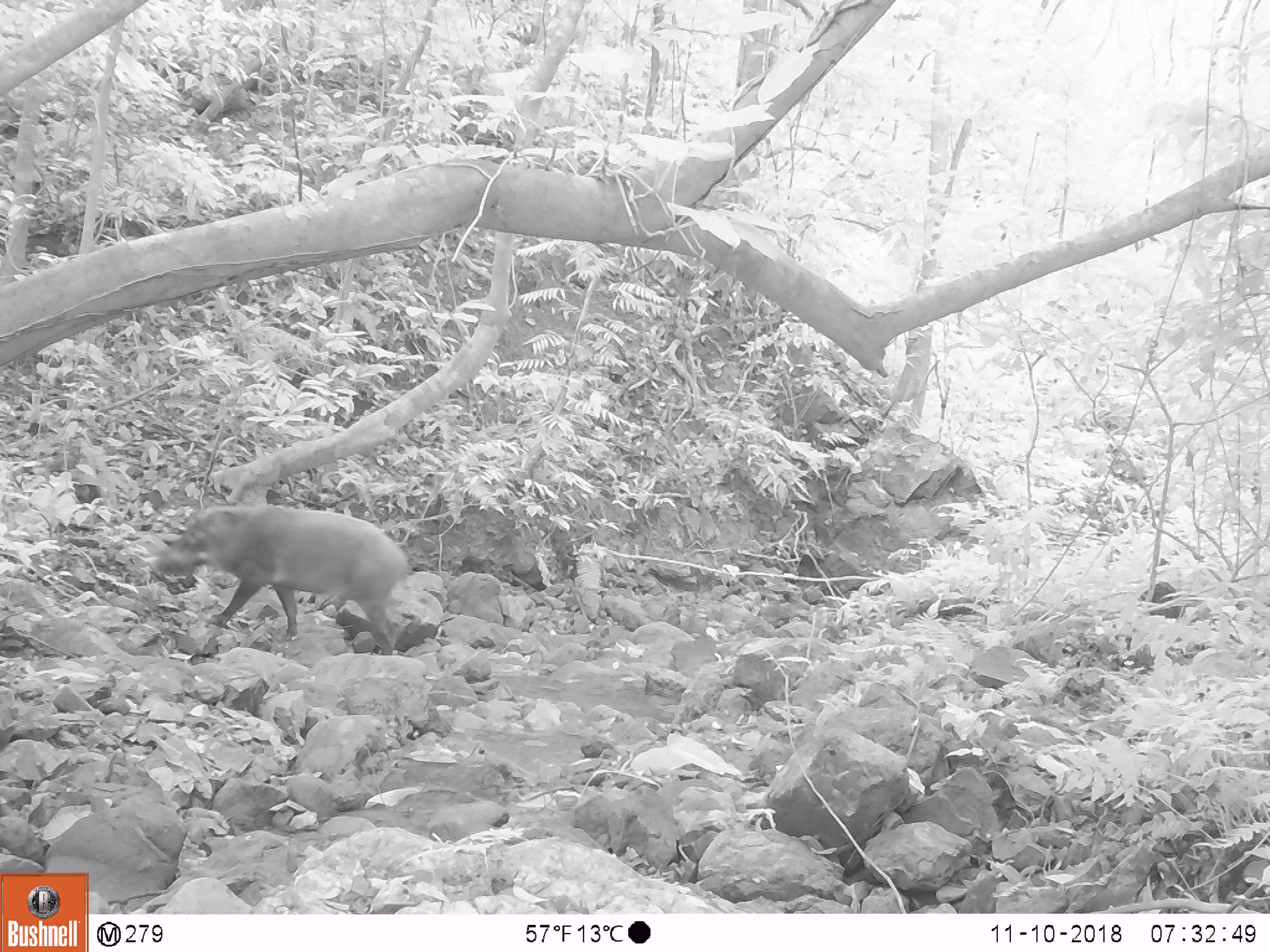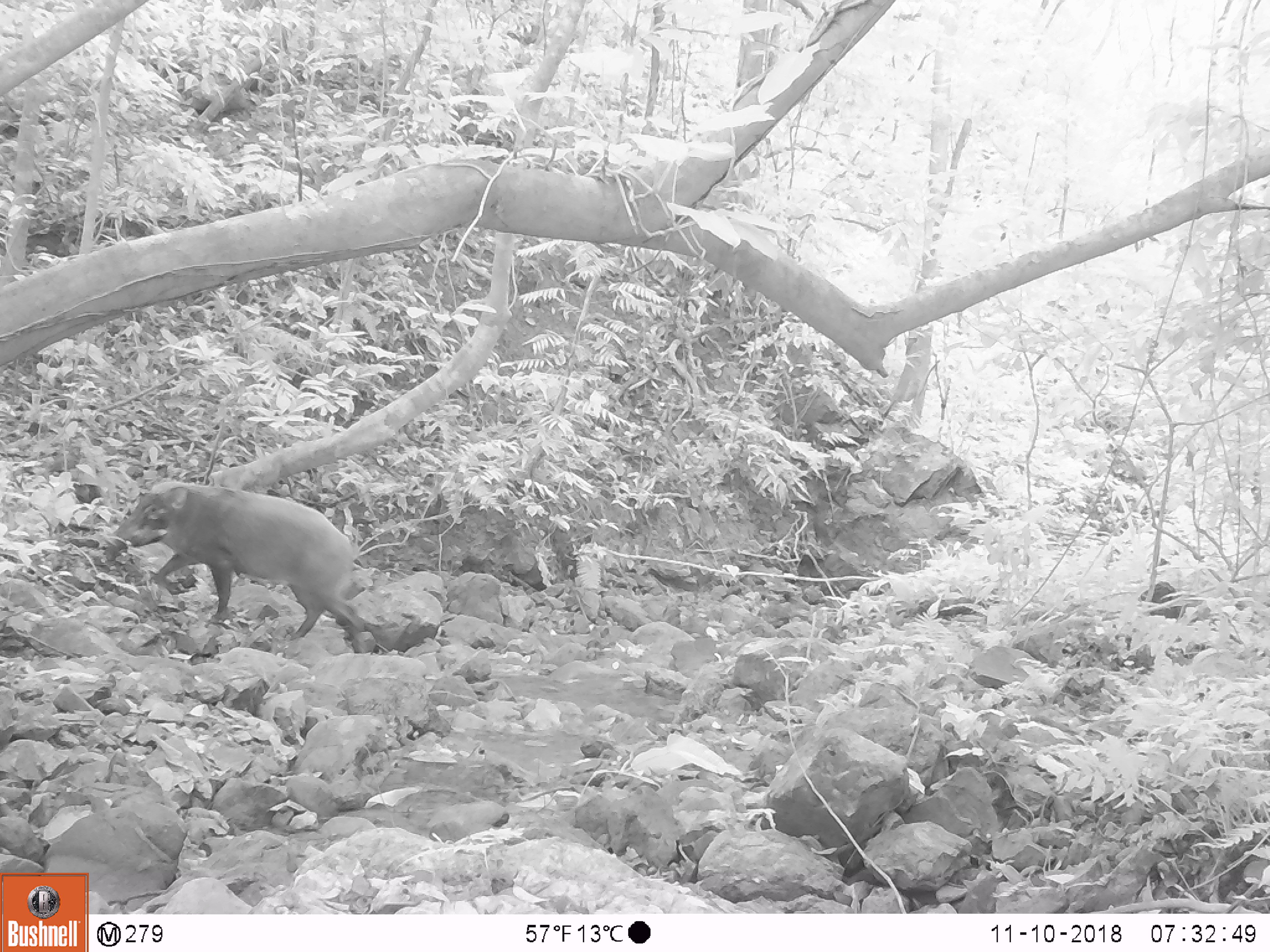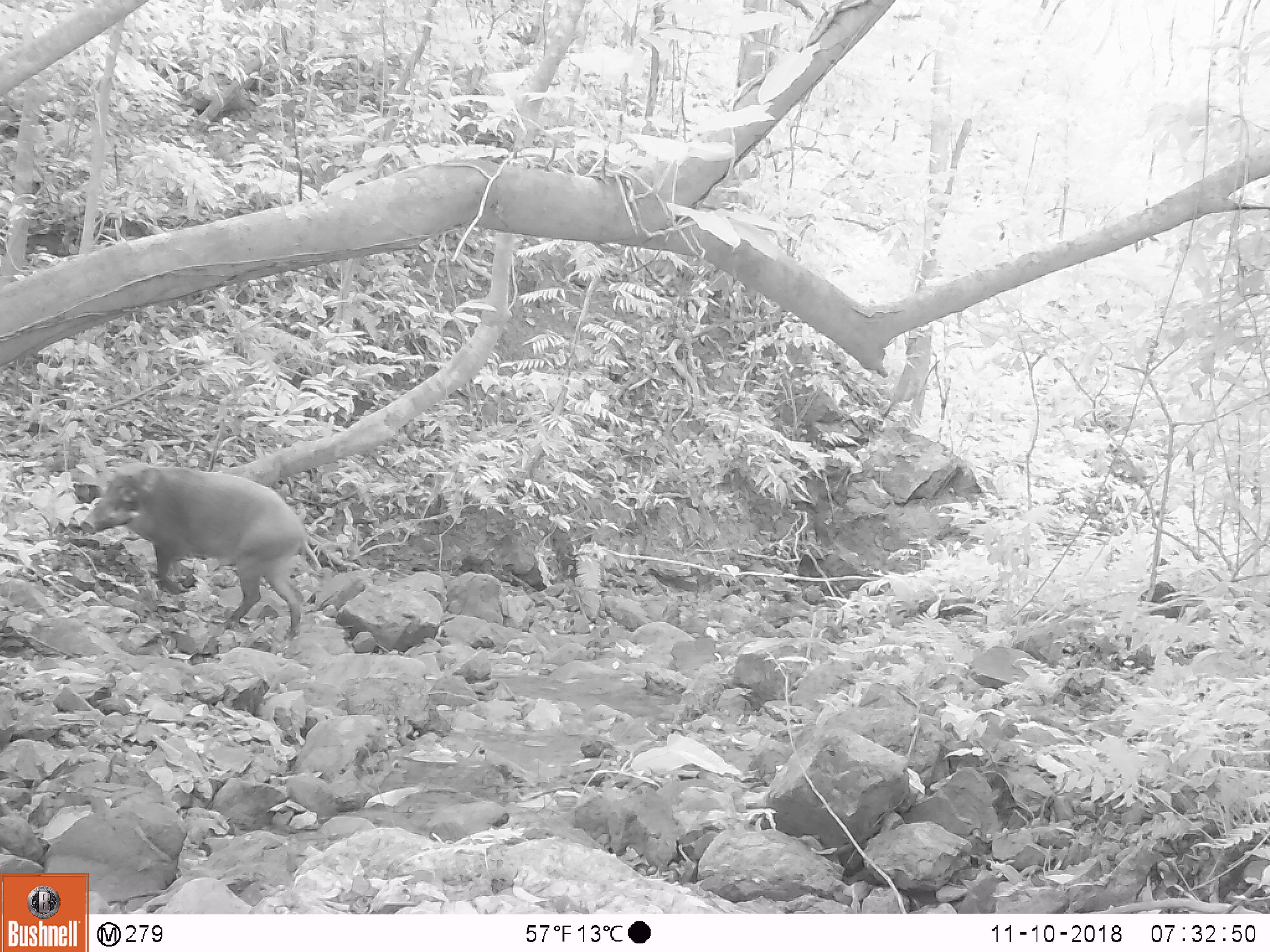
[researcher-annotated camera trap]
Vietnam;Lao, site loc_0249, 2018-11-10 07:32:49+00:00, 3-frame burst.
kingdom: Animalia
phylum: Chordata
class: Mammalia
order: Artiodactyla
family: Suidae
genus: Sus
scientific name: Sus scrofa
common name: eurasian wild pig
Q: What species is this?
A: Eurasian wild pig (Sus scrofa).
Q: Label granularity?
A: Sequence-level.